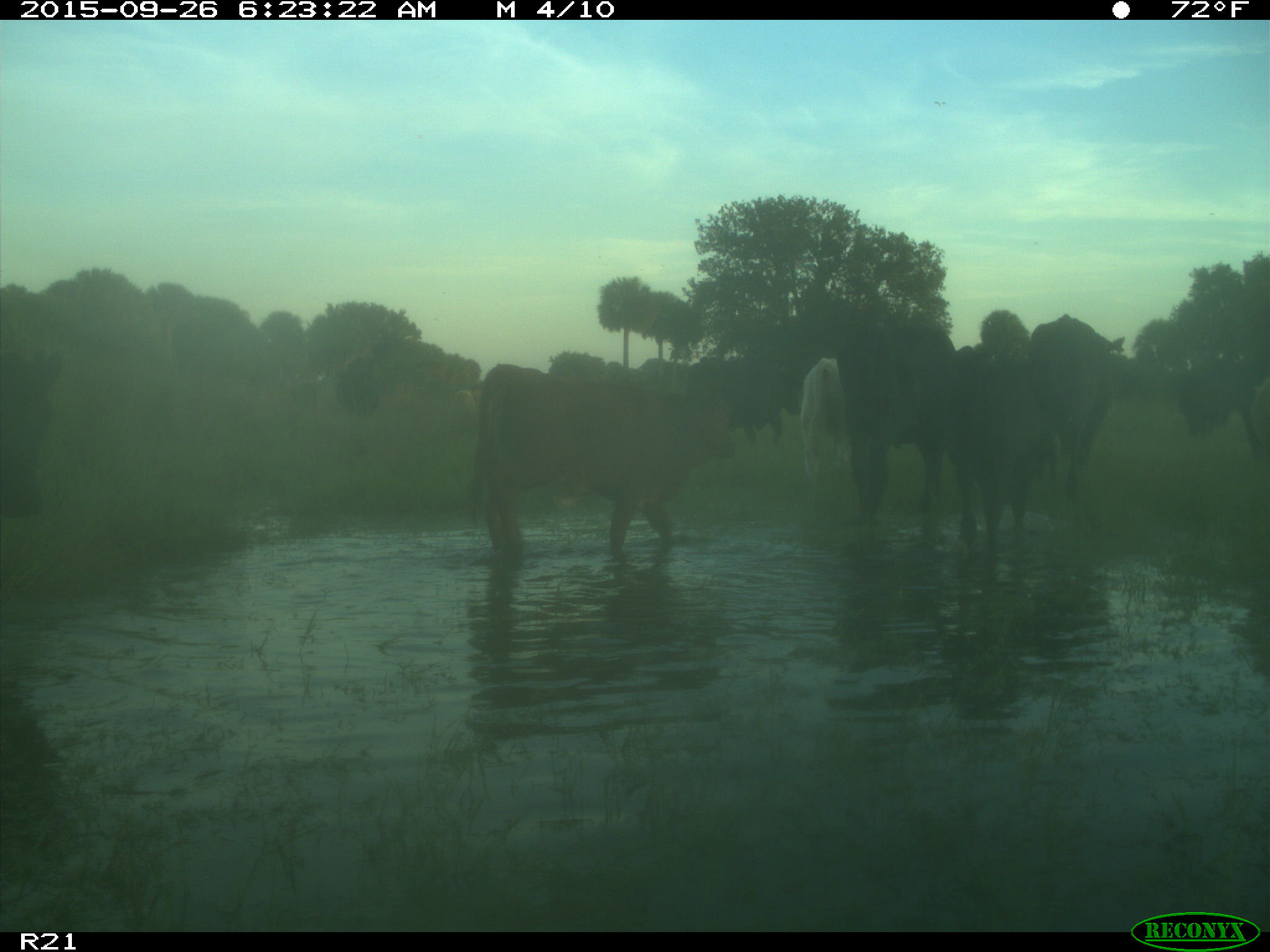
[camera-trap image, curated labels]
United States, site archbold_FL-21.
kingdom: Animalia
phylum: Chordata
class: Mammalia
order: Artiodactyla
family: Bovidae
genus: Bos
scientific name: Bos taurus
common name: domestic cow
Bos taurus (domestic cow).